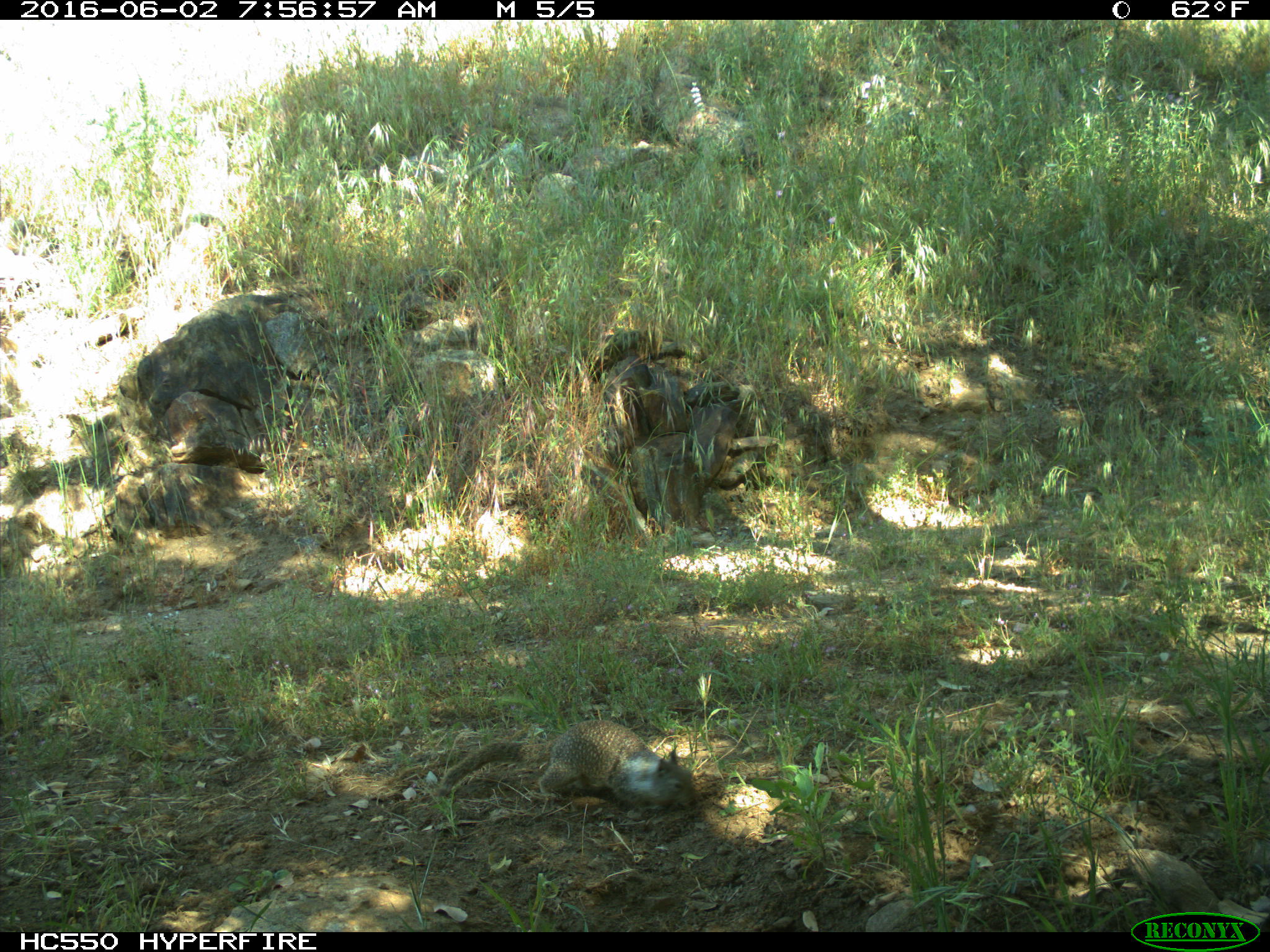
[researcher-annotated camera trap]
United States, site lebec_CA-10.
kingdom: Animalia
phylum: Chordata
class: Mammalia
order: Rodentia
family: Sciuridae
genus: Otospermophilus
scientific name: Otospermophilus beecheyi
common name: california ground squirrel